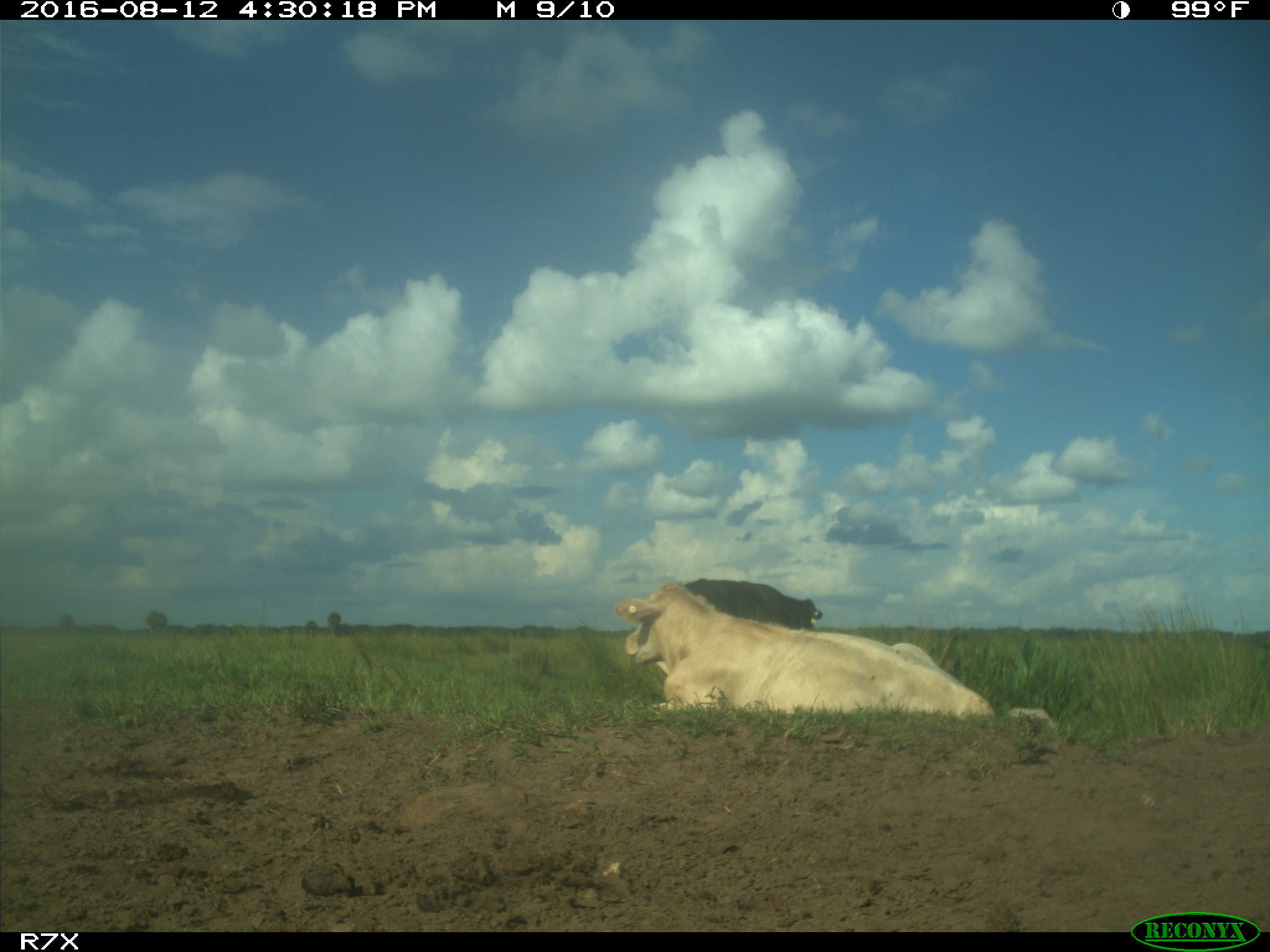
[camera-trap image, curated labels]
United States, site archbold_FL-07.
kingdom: Animalia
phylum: Chordata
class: Mammalia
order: Artiodactyla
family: Bovidae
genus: Bos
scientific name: Bos taurus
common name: domestic cow